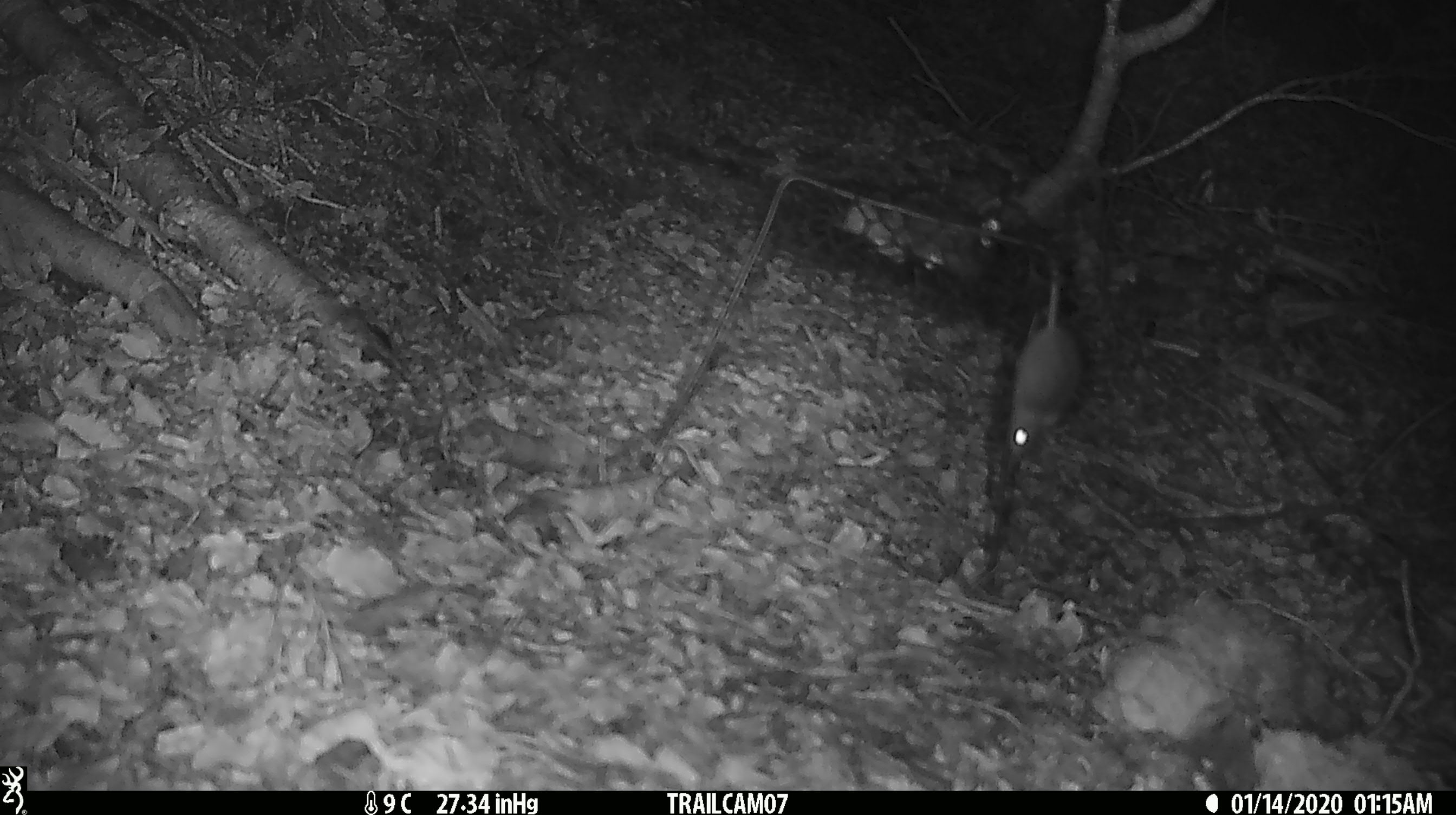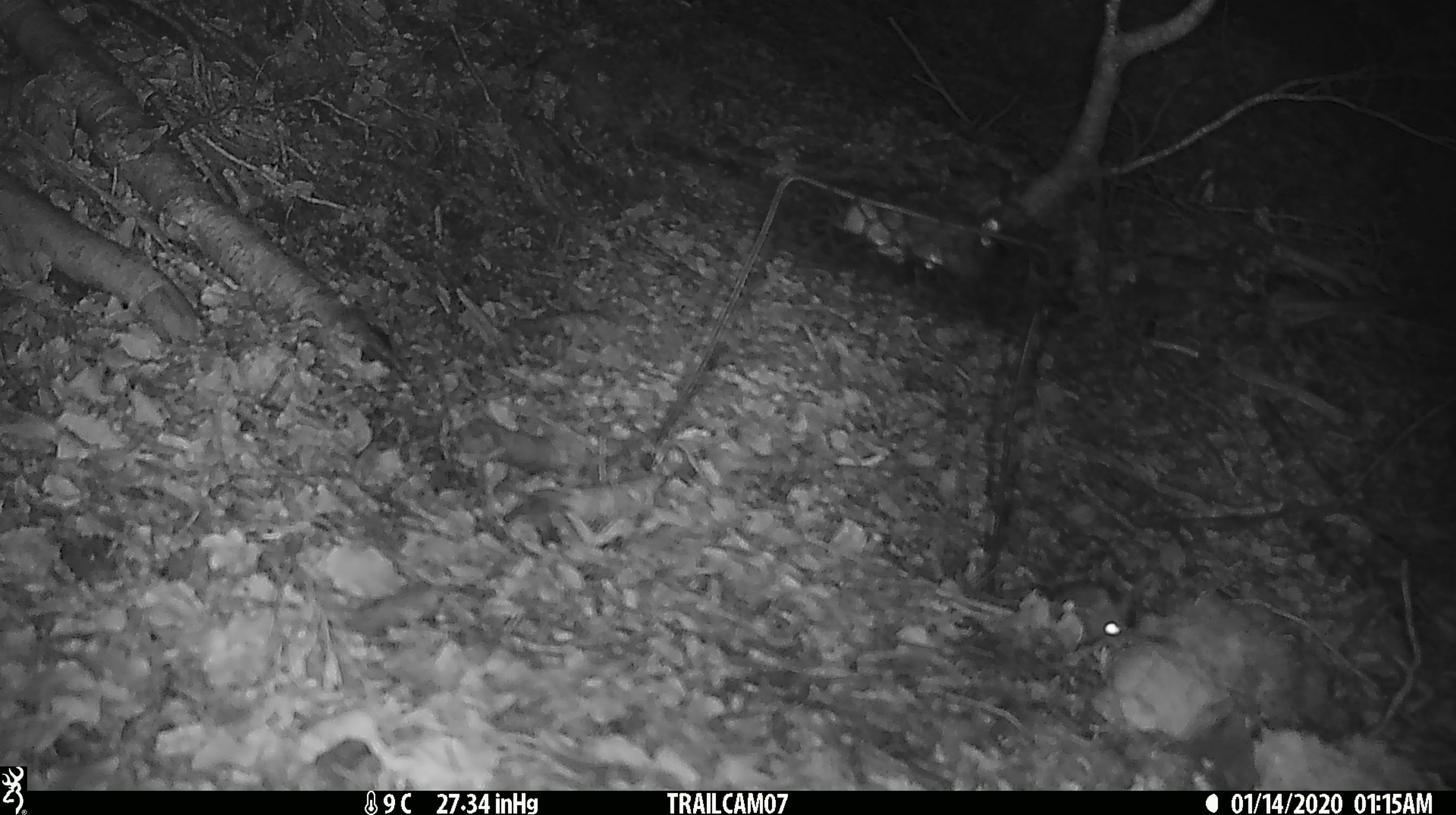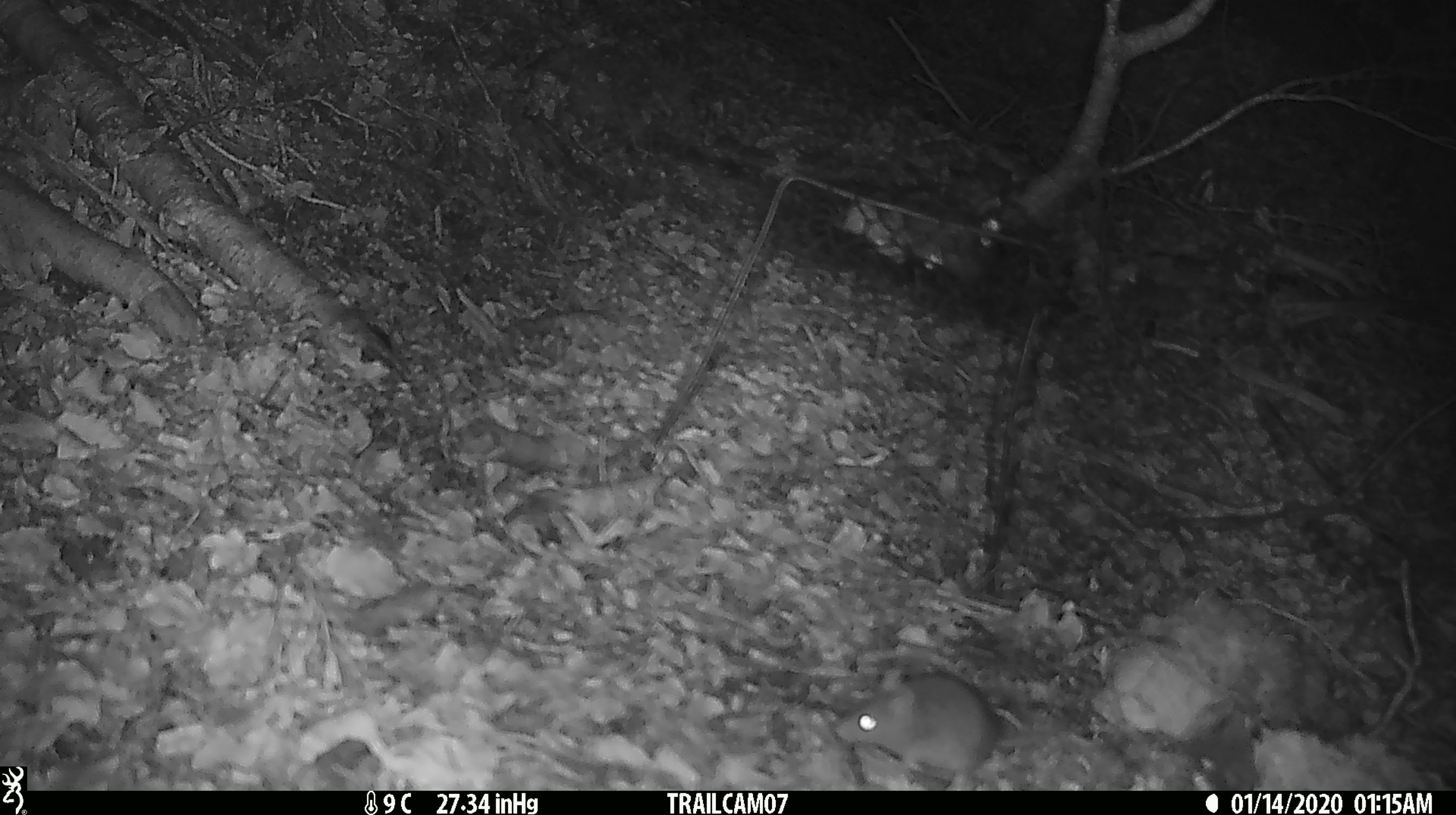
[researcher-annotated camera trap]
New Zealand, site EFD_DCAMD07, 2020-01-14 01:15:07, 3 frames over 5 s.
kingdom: Animalia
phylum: Chordata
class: Mammalia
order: Rodentia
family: Muridae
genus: Mus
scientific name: Mus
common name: mouse